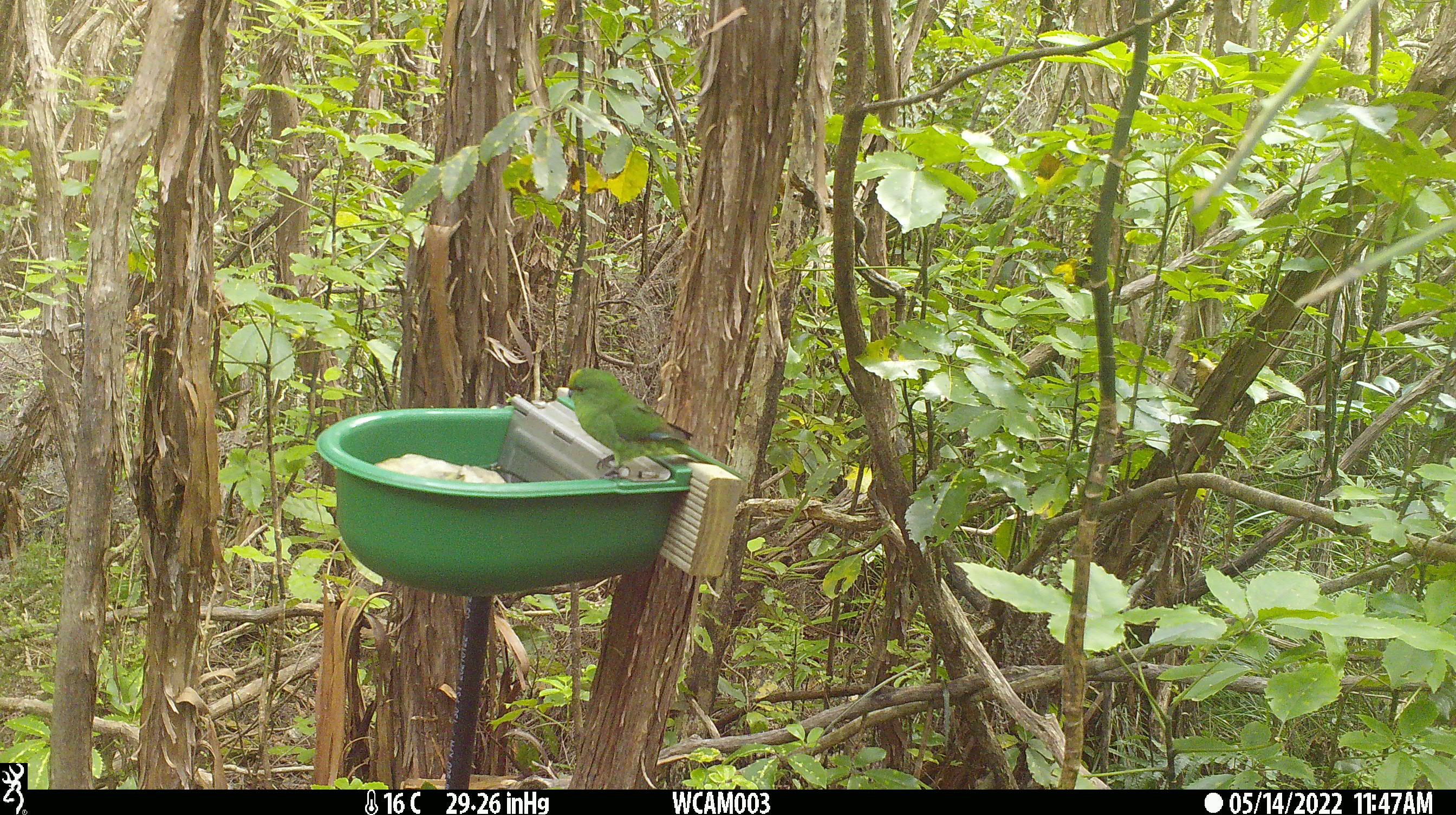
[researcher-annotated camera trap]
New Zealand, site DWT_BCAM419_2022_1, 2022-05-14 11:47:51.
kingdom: Animalia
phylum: Chordata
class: Aves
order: Psittaciformes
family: Psittaculidae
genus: Cyanoramphus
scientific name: Cyanoramphus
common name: parakeet